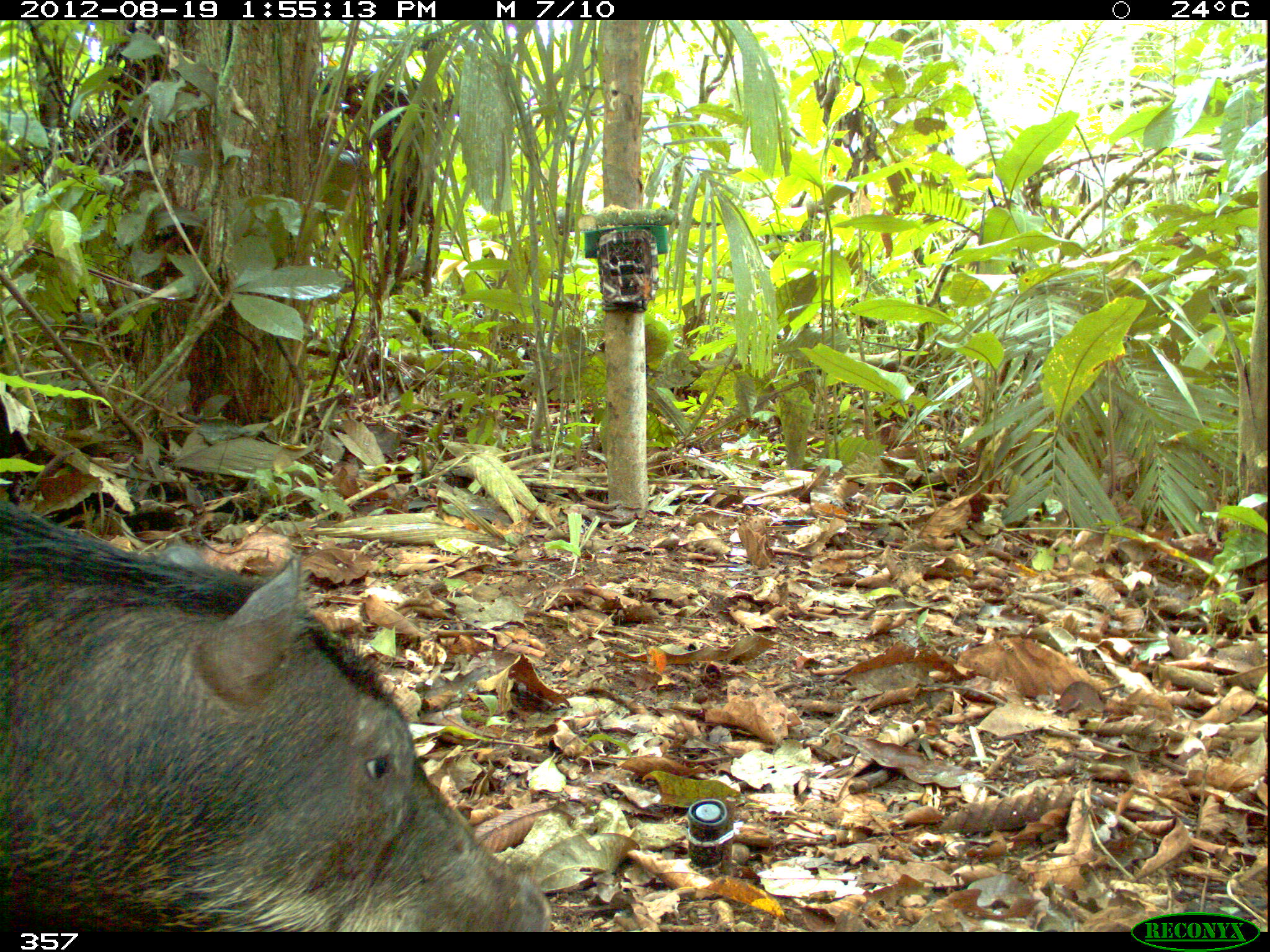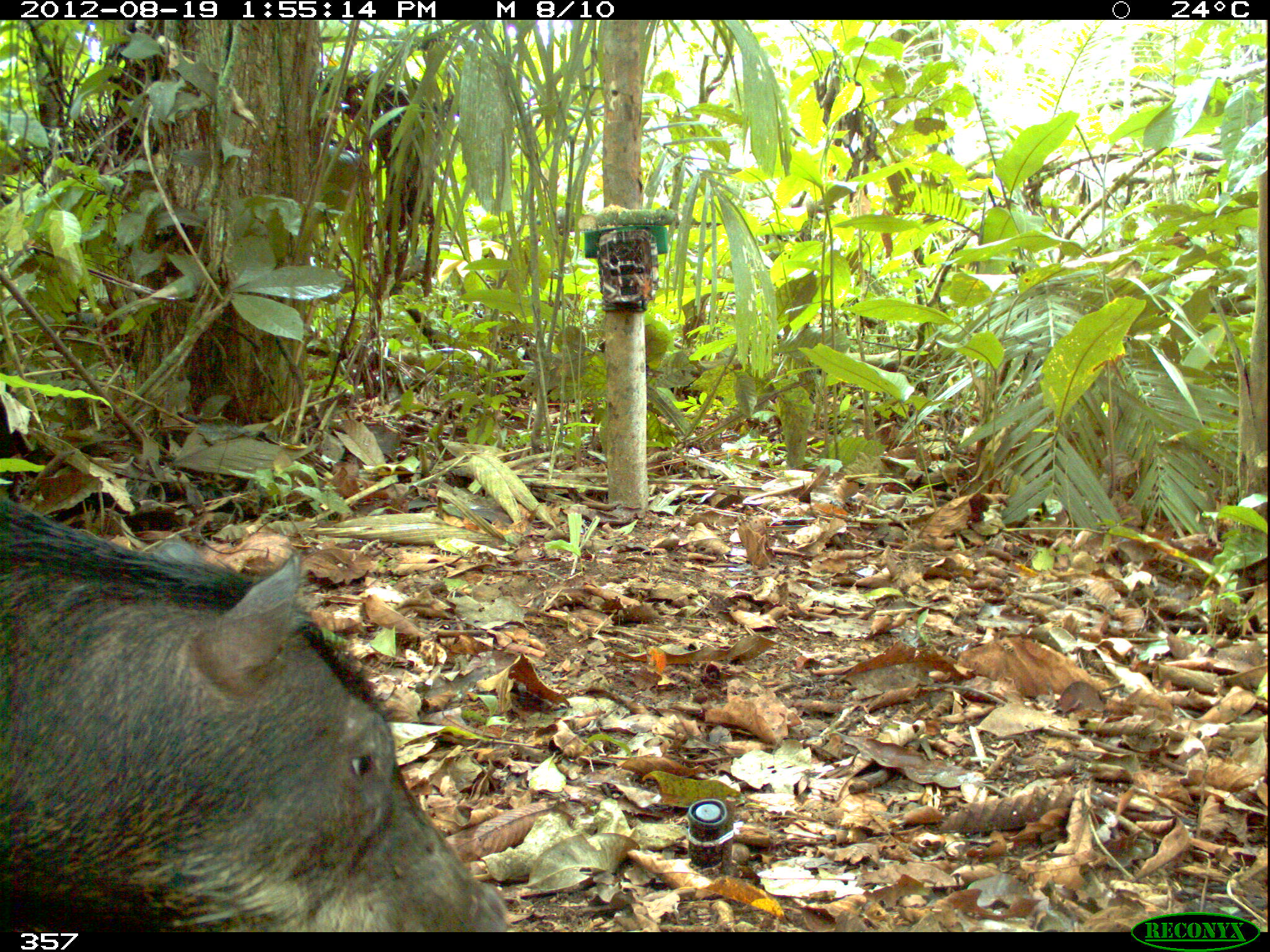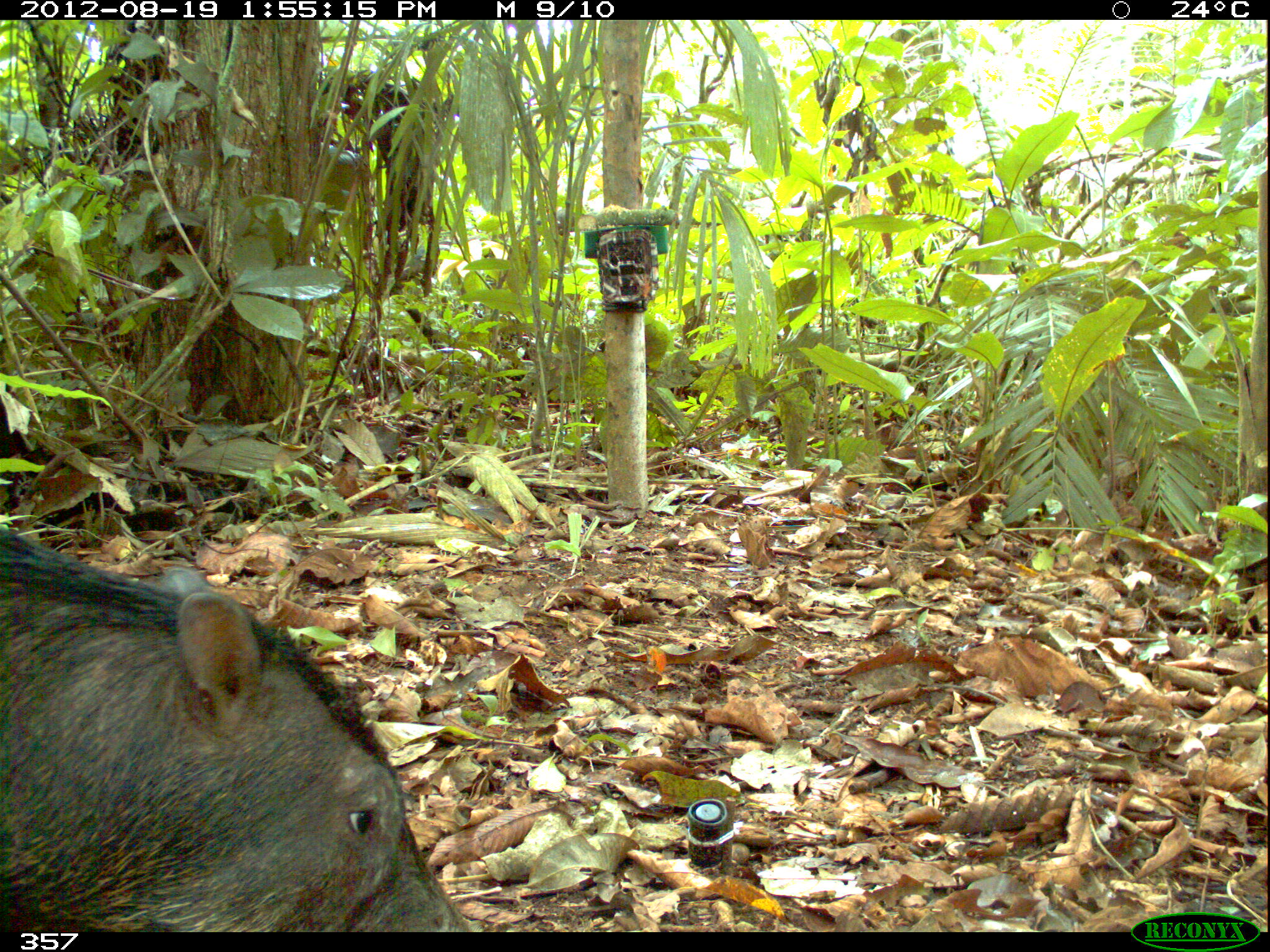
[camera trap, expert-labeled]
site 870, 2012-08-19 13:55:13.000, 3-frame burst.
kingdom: Animalia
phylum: Chordata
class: Mammalia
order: Artiodactyla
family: Tayassuidae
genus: Tayassu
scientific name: Tayassu pecari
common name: white-lipped peccary